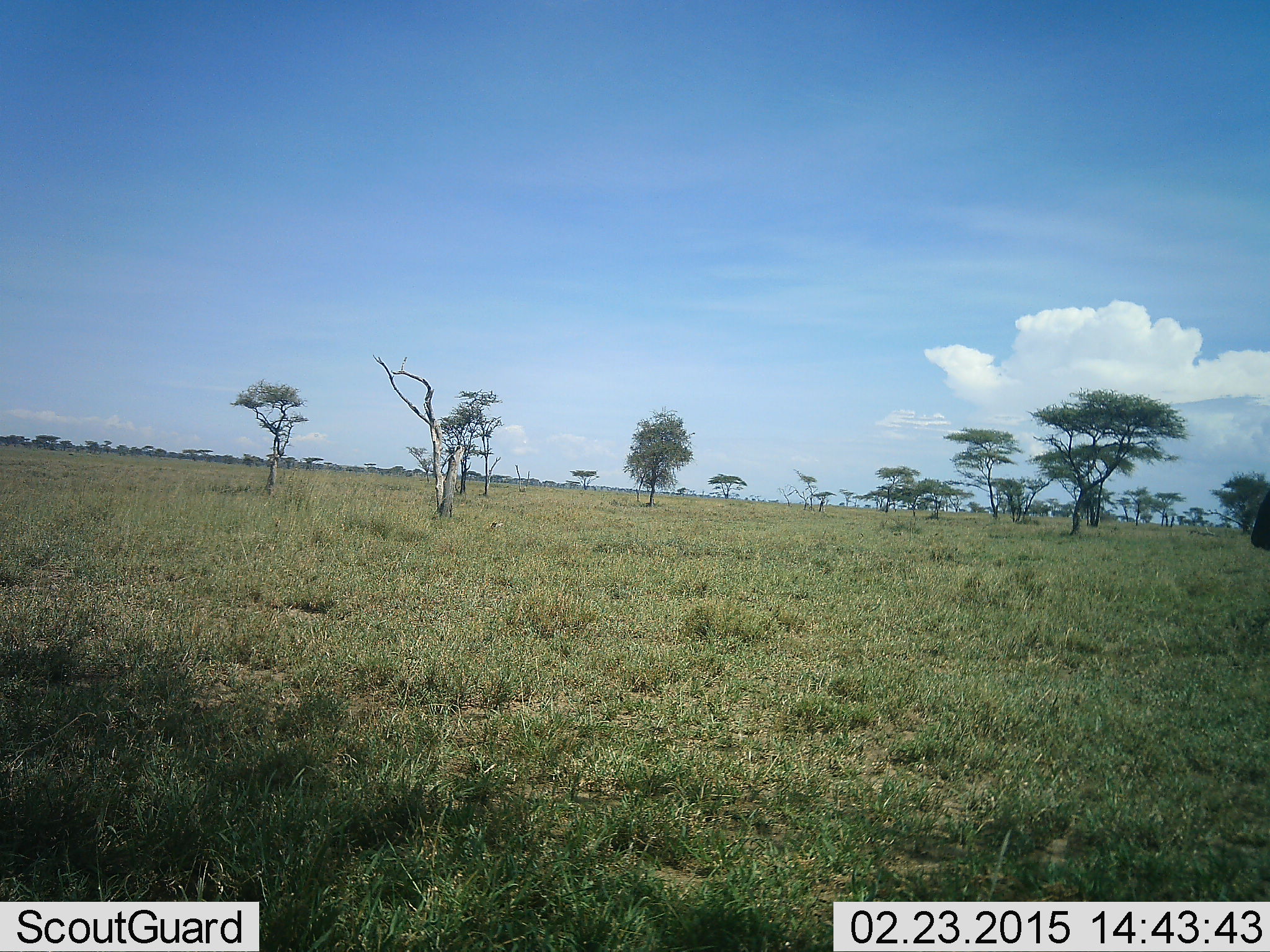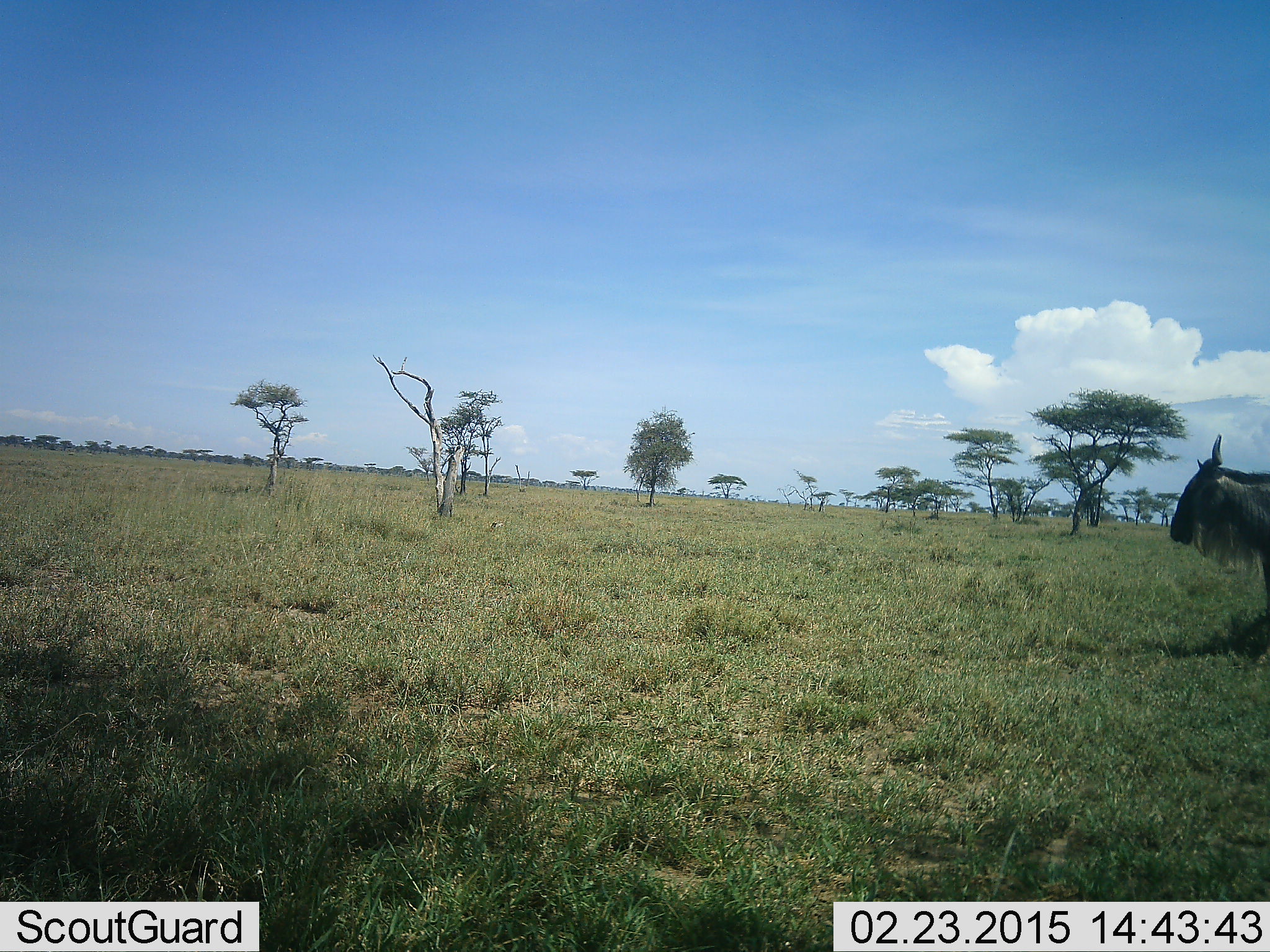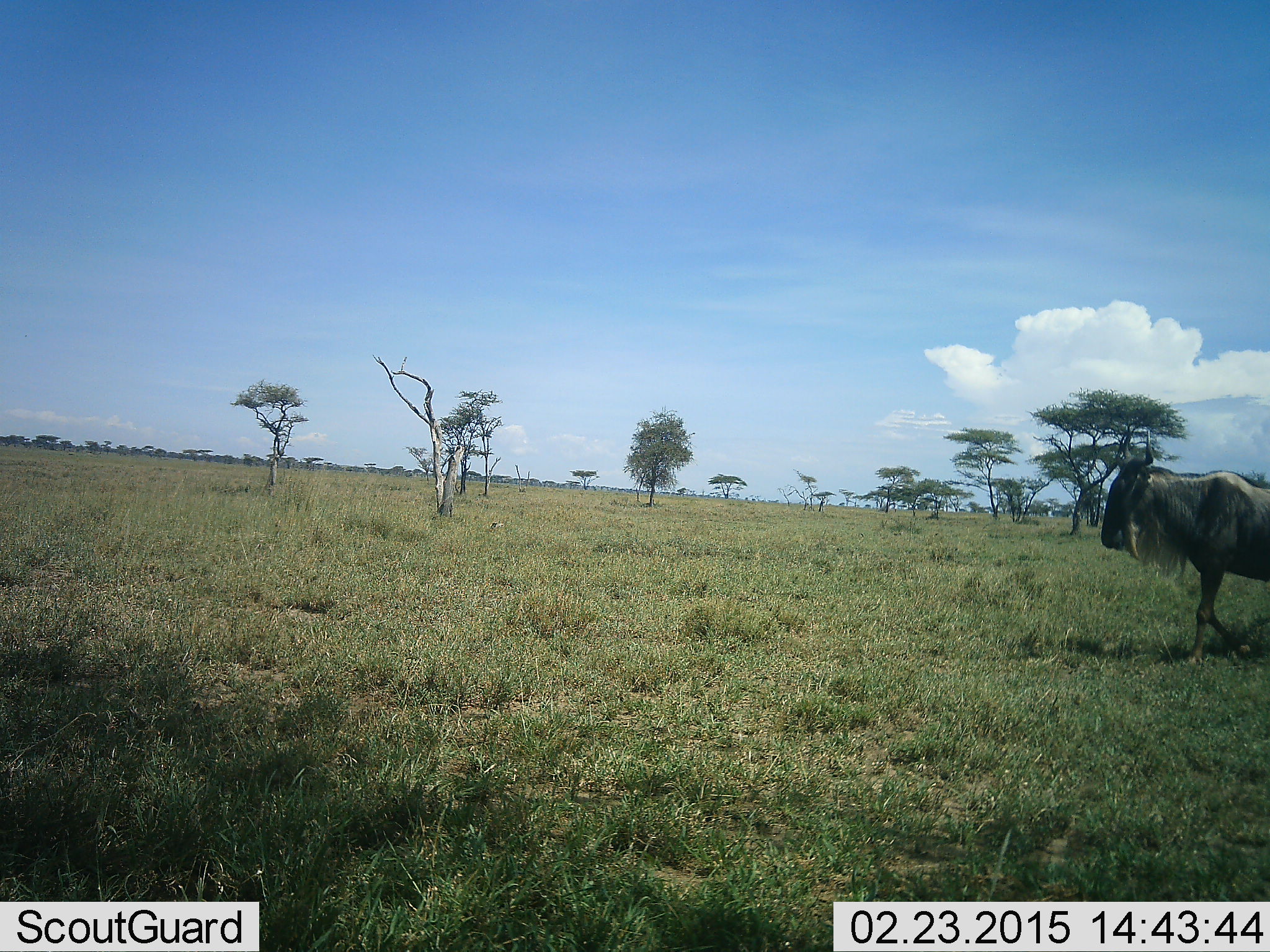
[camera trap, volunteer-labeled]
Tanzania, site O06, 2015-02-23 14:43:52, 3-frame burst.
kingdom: Animalia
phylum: Chordata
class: Mammalia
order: Artiodactyla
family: Bovidae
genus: Connochaetes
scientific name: Connochaetes taurinus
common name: blue wildebeest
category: wildebeest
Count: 1.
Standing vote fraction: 20%.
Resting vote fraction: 0%.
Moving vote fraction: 80%.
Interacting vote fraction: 0%.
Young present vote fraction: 0%.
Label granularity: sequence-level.